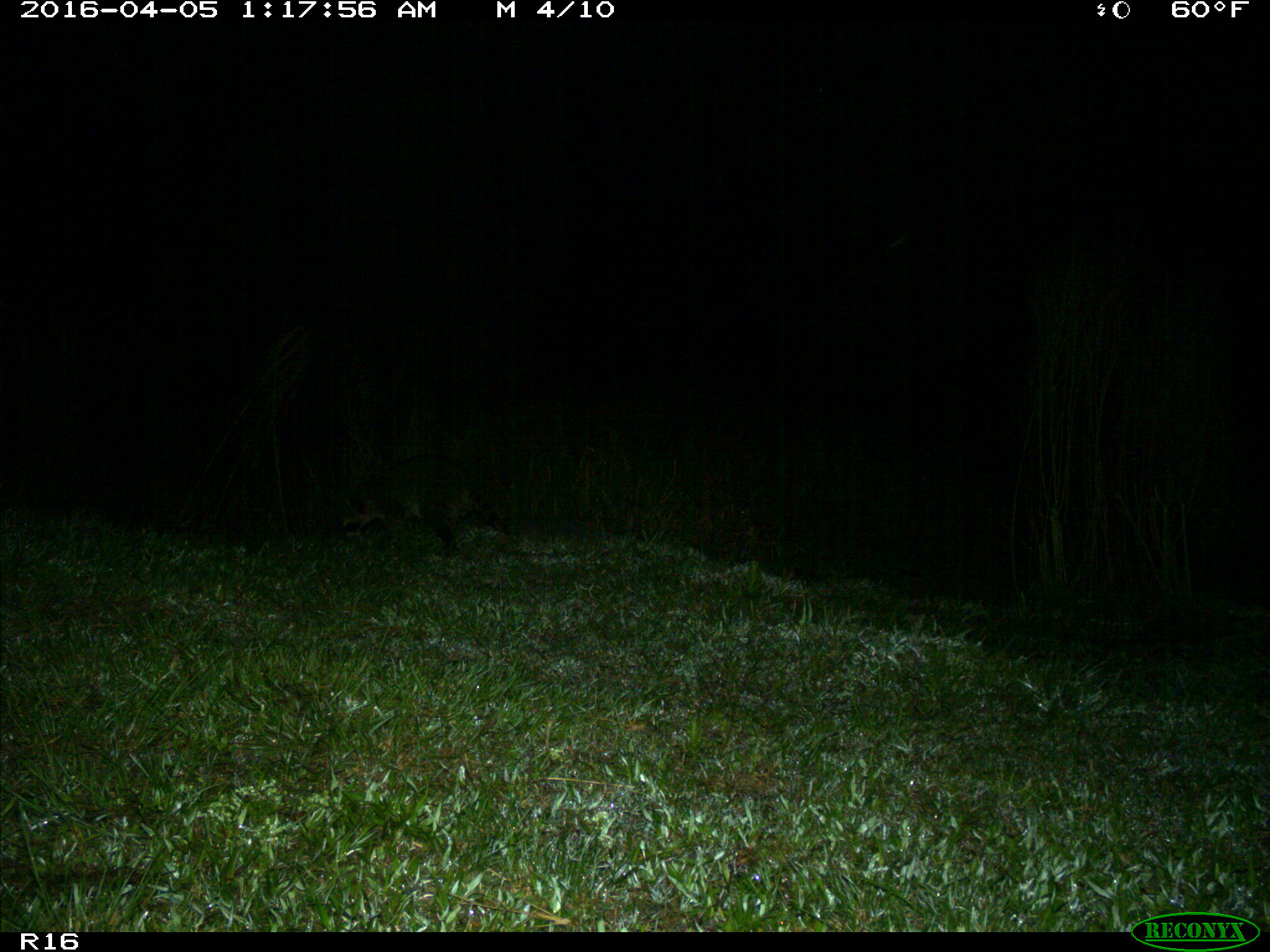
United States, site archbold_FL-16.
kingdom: Animalia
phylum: Chordata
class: Mammalia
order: Carnivora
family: Procyonidae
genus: Procyon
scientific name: Procyon lotor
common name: common raccoon